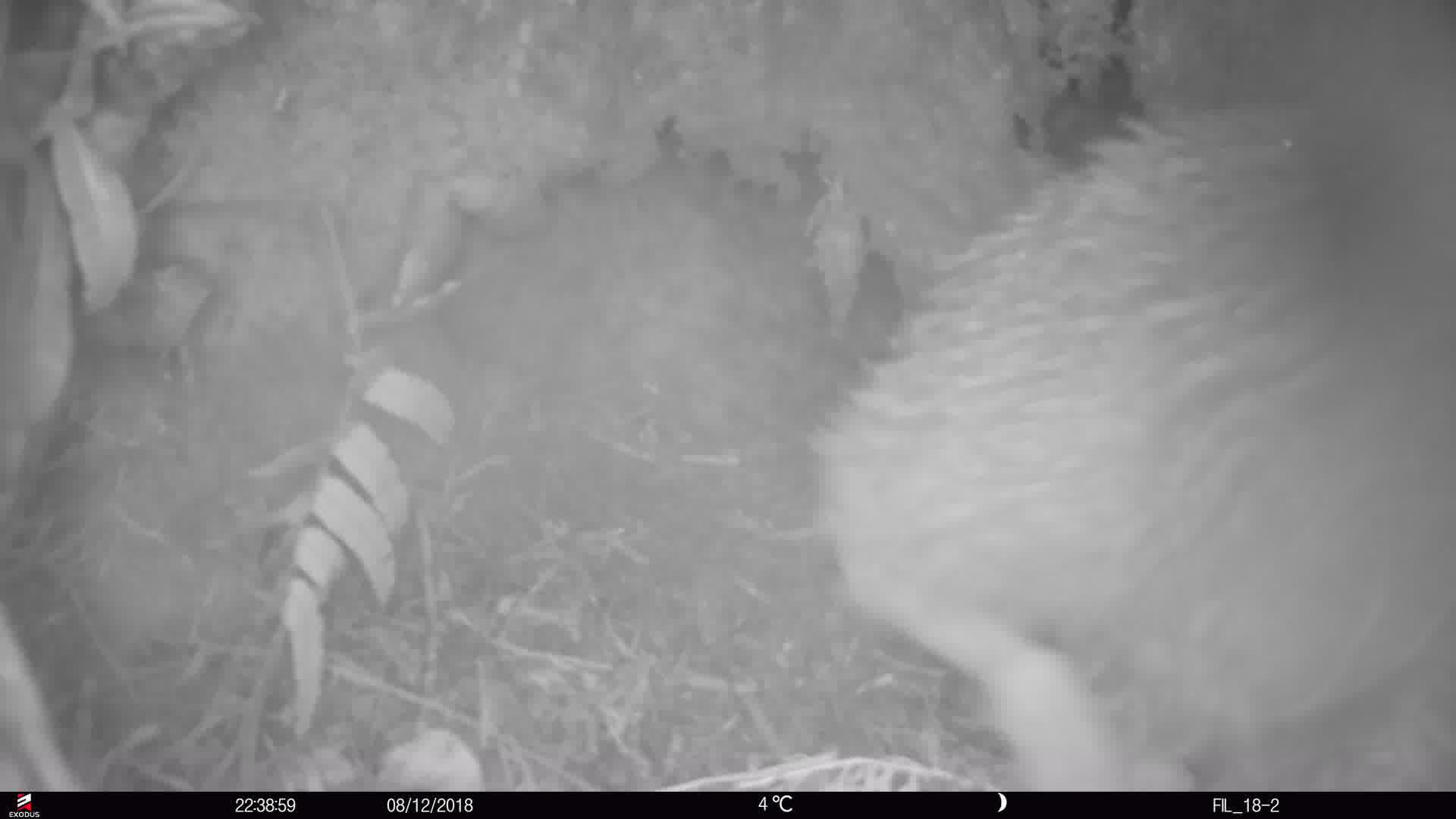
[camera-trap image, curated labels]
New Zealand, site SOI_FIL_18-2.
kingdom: Animalia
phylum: Chordata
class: Aves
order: Apterygiformes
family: Apterygidae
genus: Apteryx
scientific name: Apteryx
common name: kiwi